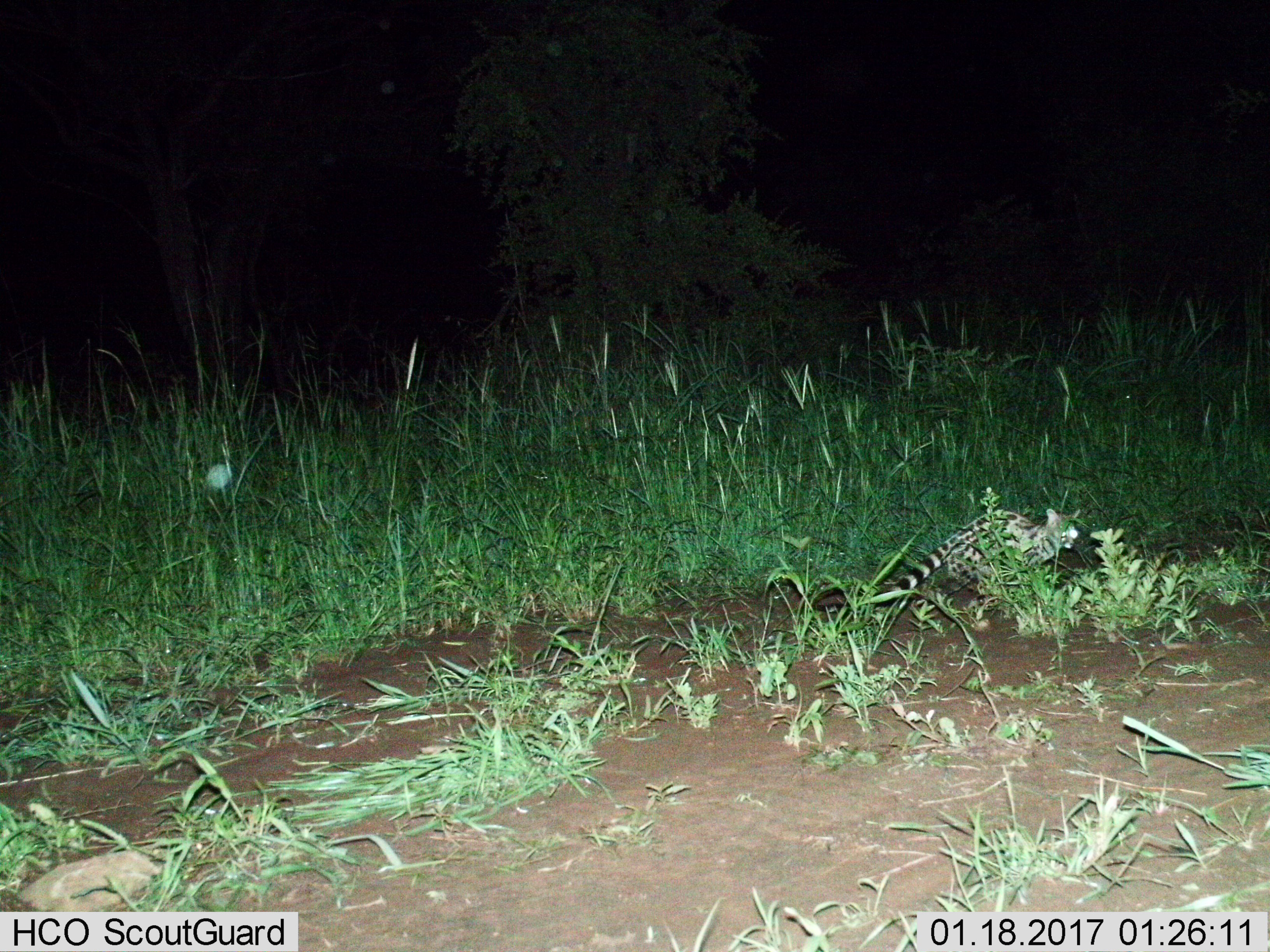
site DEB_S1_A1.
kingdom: Animalia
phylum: Chordata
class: Mammalia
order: Carnivora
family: Viverridae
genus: Genetta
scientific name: Genetta genetta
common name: small-spotted genet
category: genetcommonsmallspotted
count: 1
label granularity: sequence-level